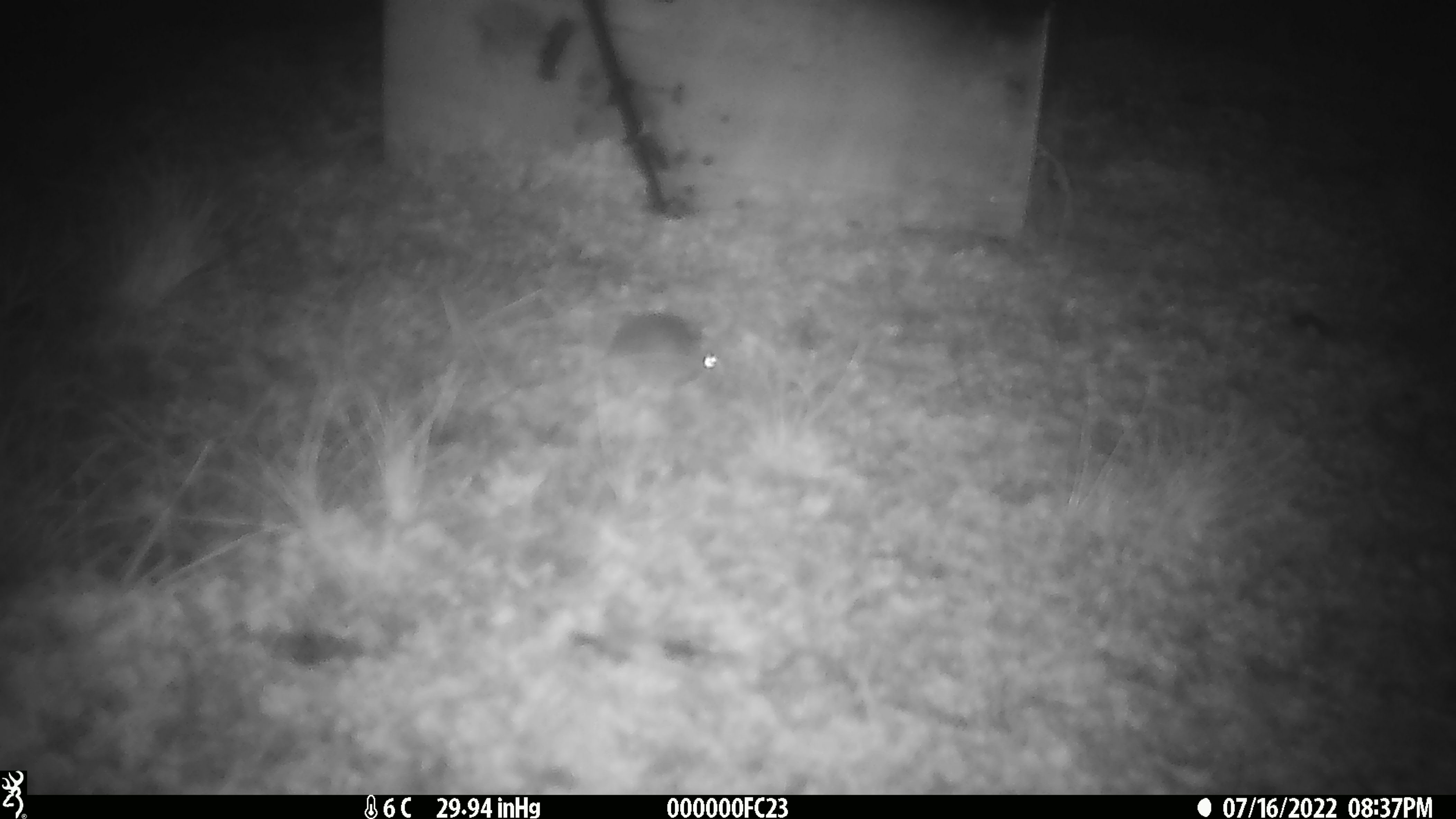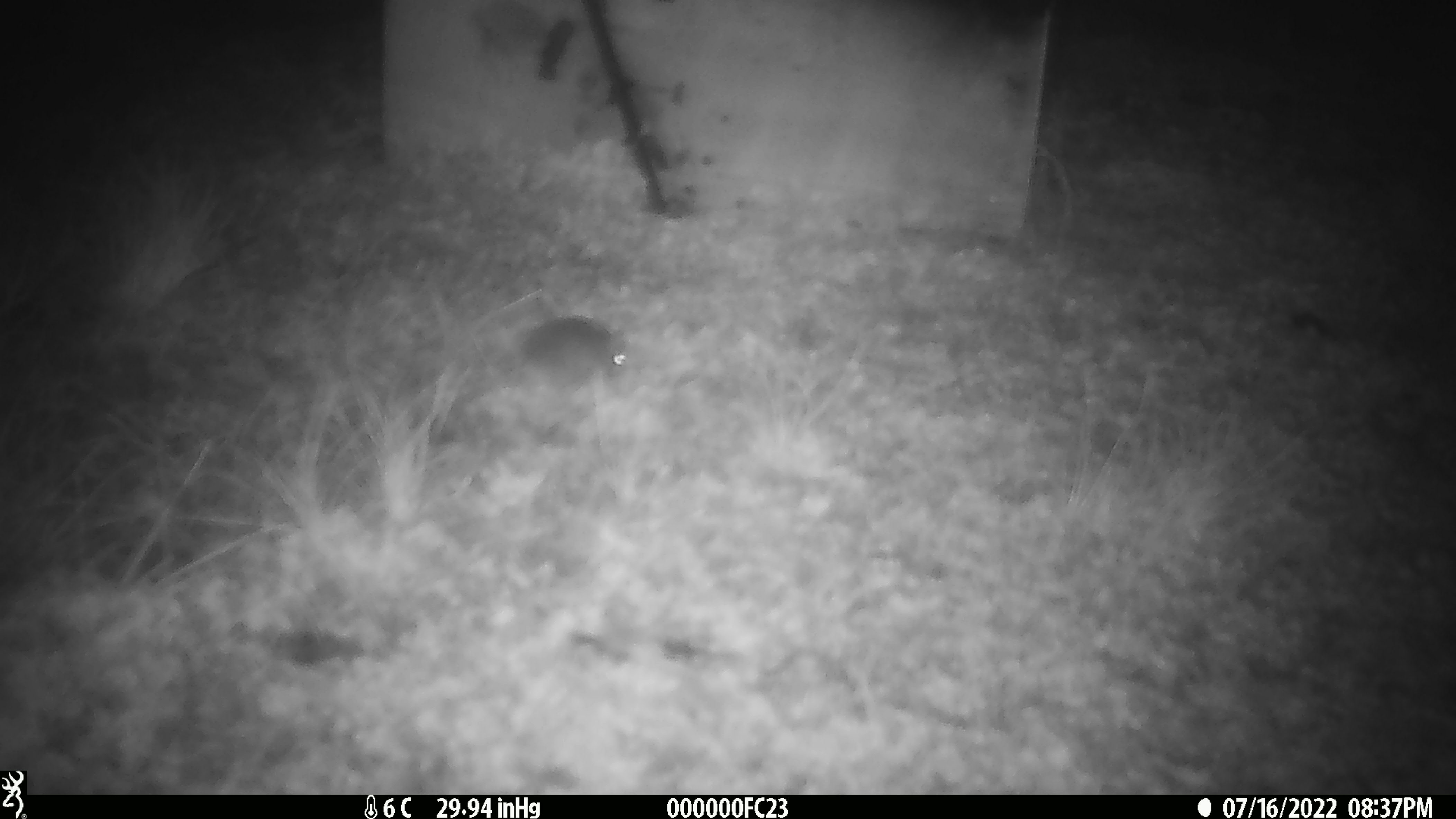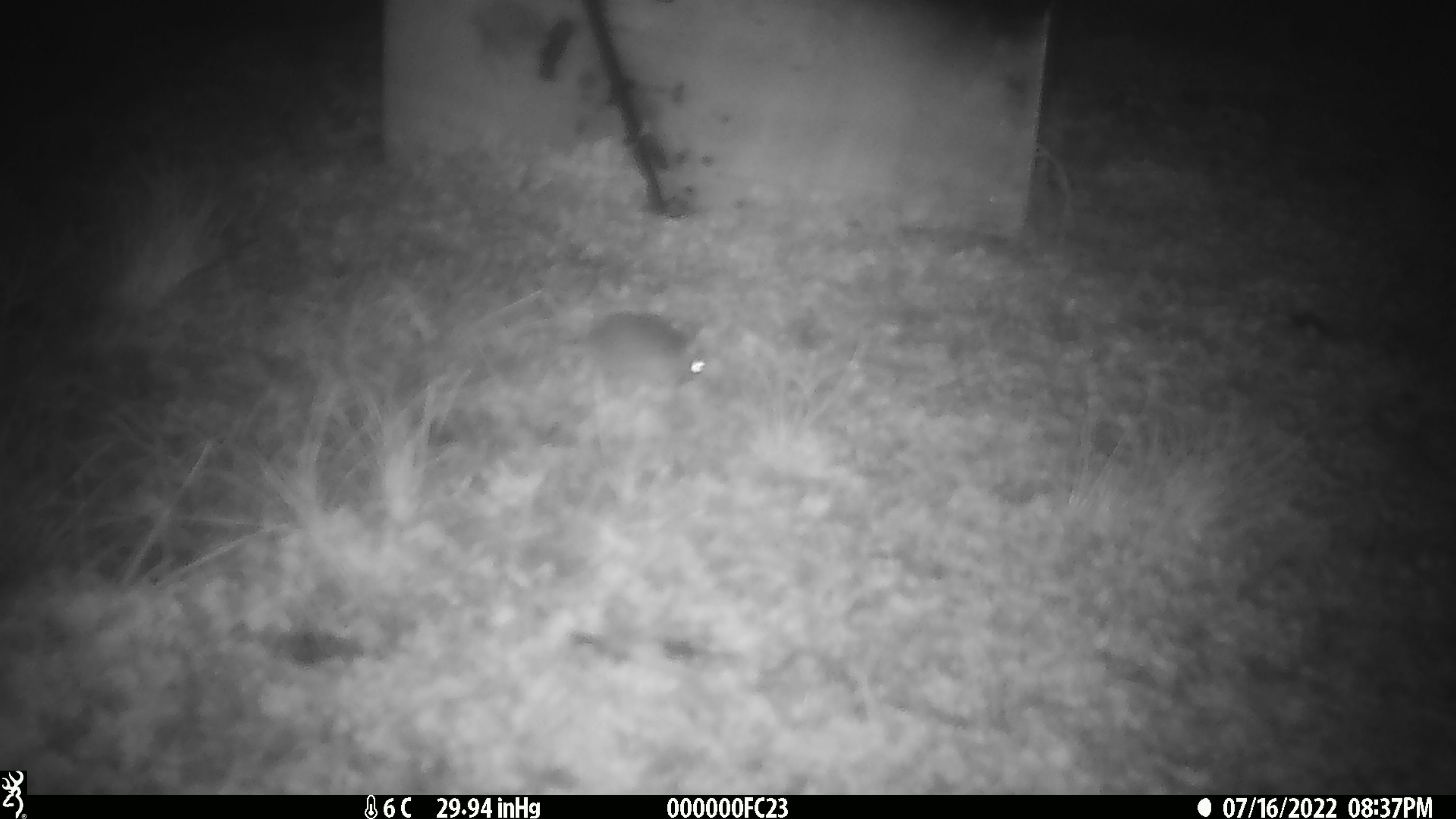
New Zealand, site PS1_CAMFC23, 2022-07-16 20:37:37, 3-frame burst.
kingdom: Animalia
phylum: Chordata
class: Mammalia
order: Rodentia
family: Muridae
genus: Mus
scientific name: Mus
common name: mouse